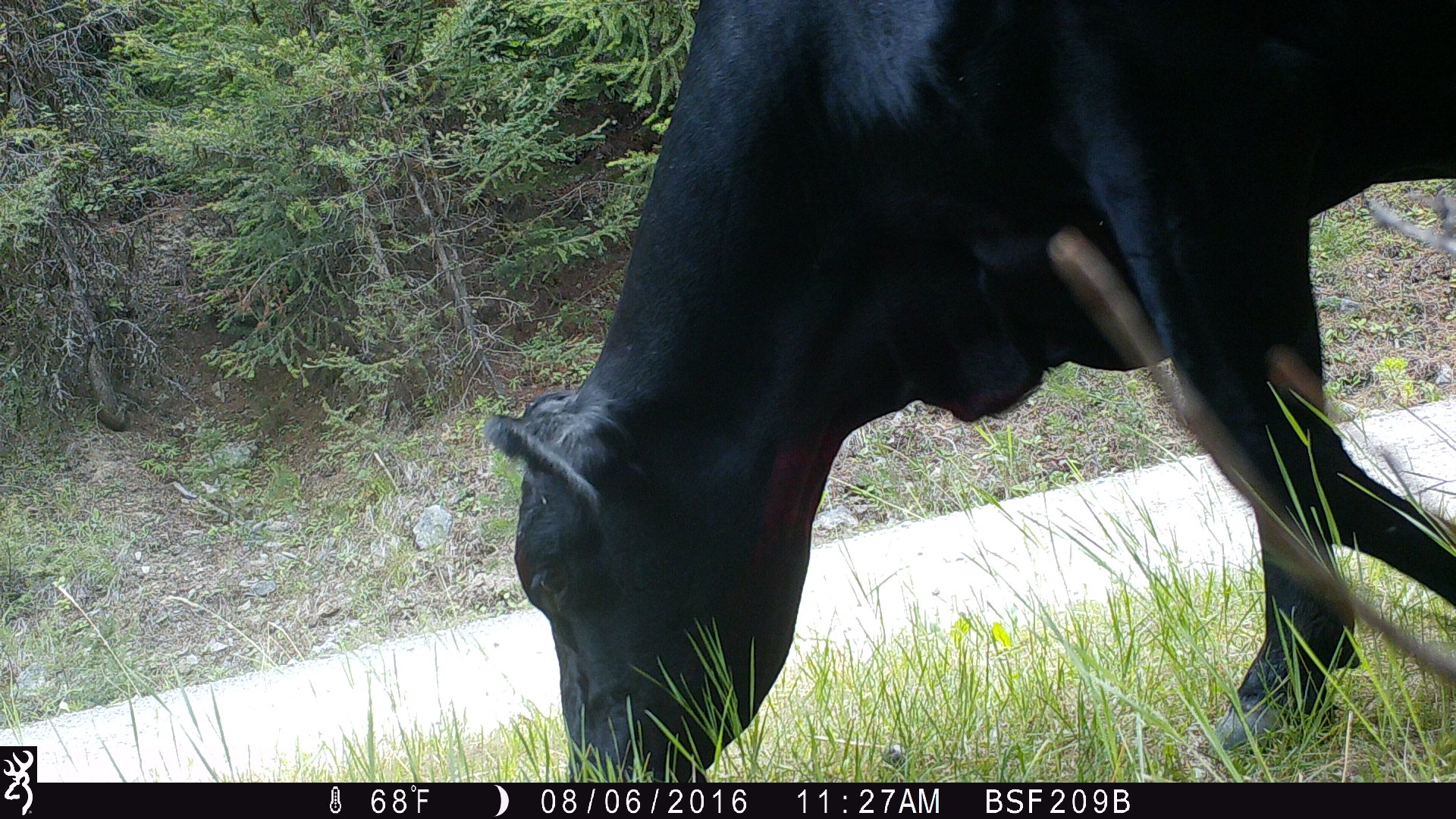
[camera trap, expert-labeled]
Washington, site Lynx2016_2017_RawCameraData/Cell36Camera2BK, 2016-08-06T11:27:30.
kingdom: Animalia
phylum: Chordata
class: Mammalia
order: Artiodactyla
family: Bovidae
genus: Bos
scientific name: Bos taurus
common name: domestic cattle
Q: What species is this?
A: Domestic cattle (Bos taurus).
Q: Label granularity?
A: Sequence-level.